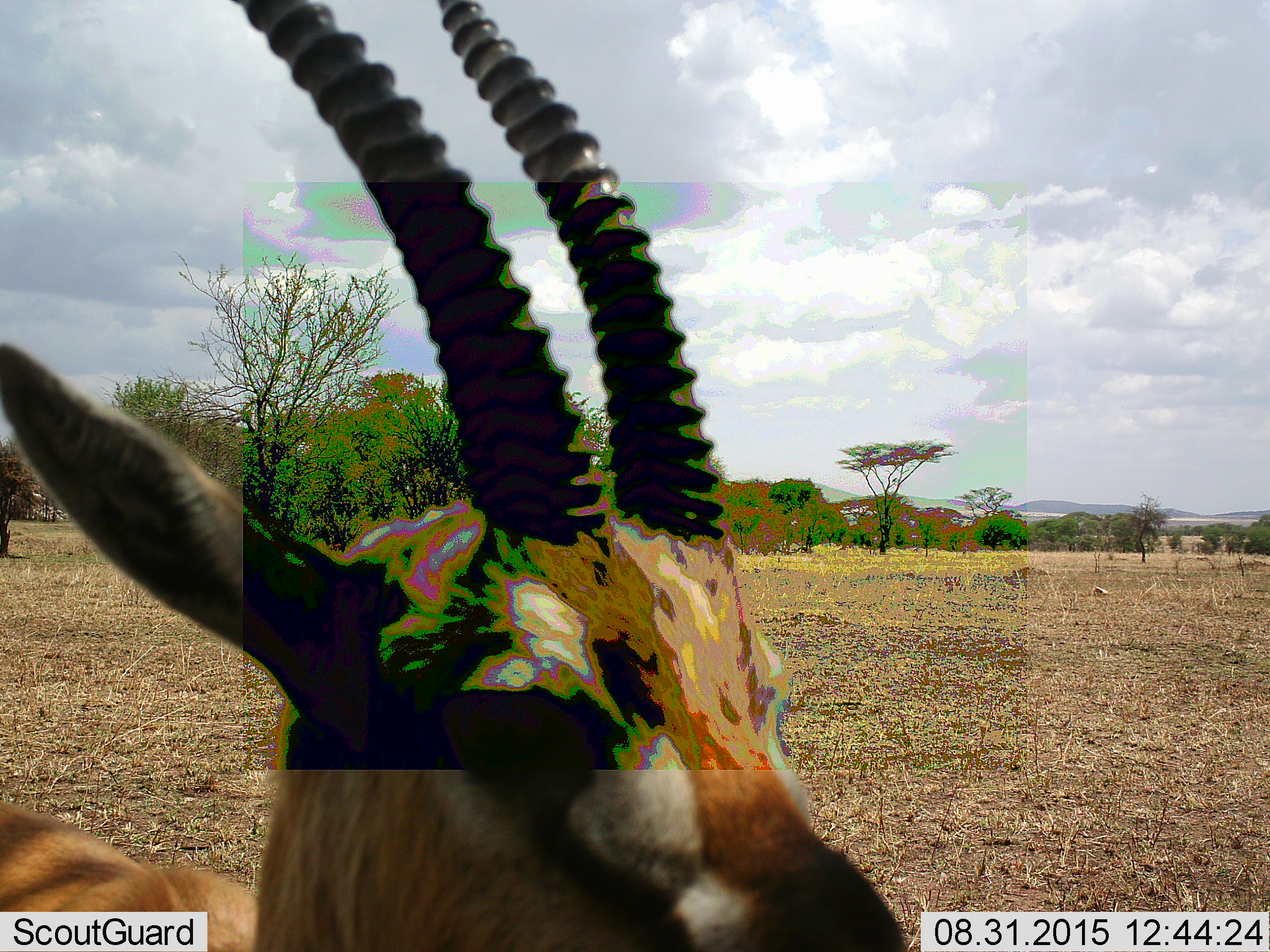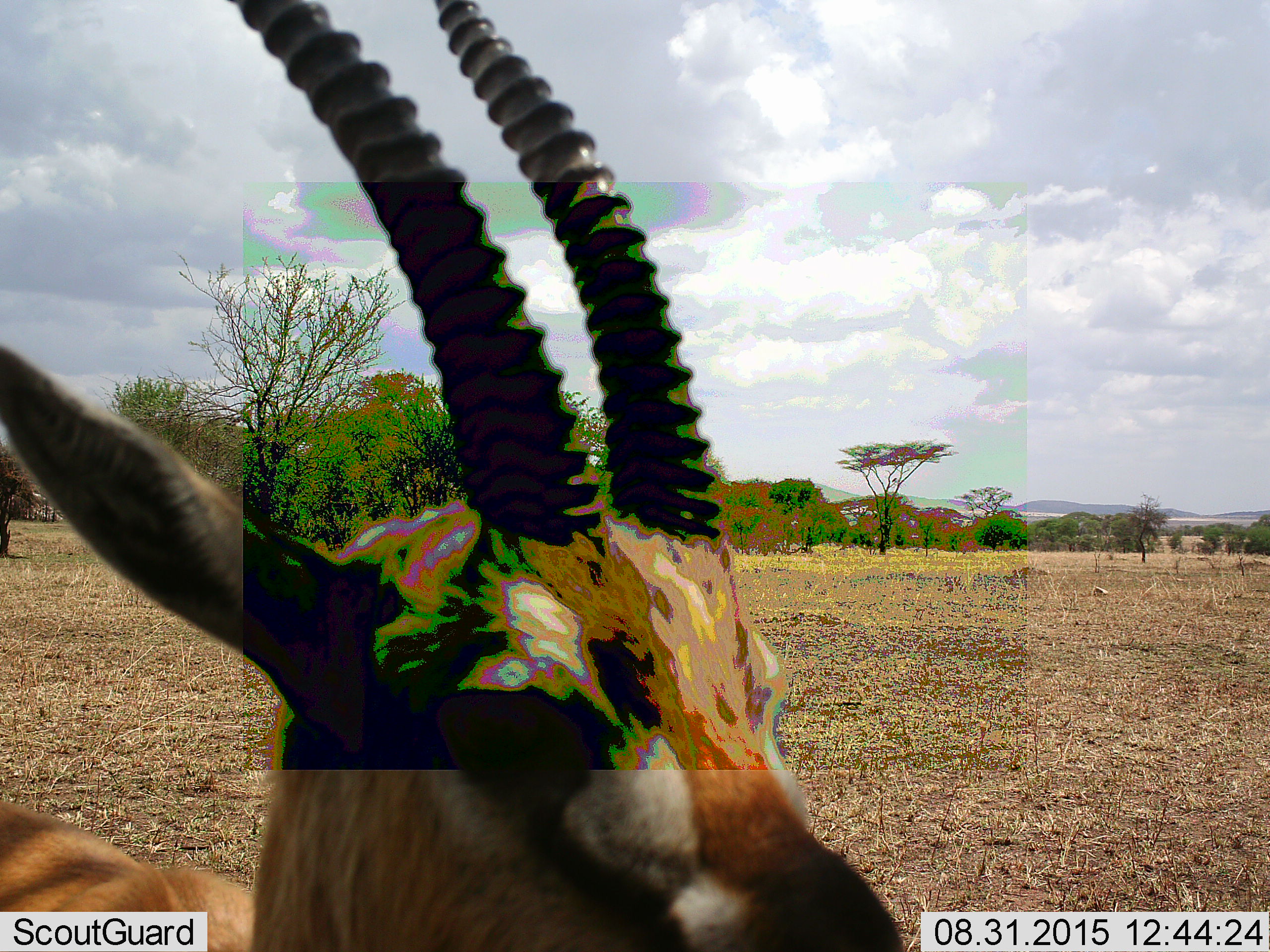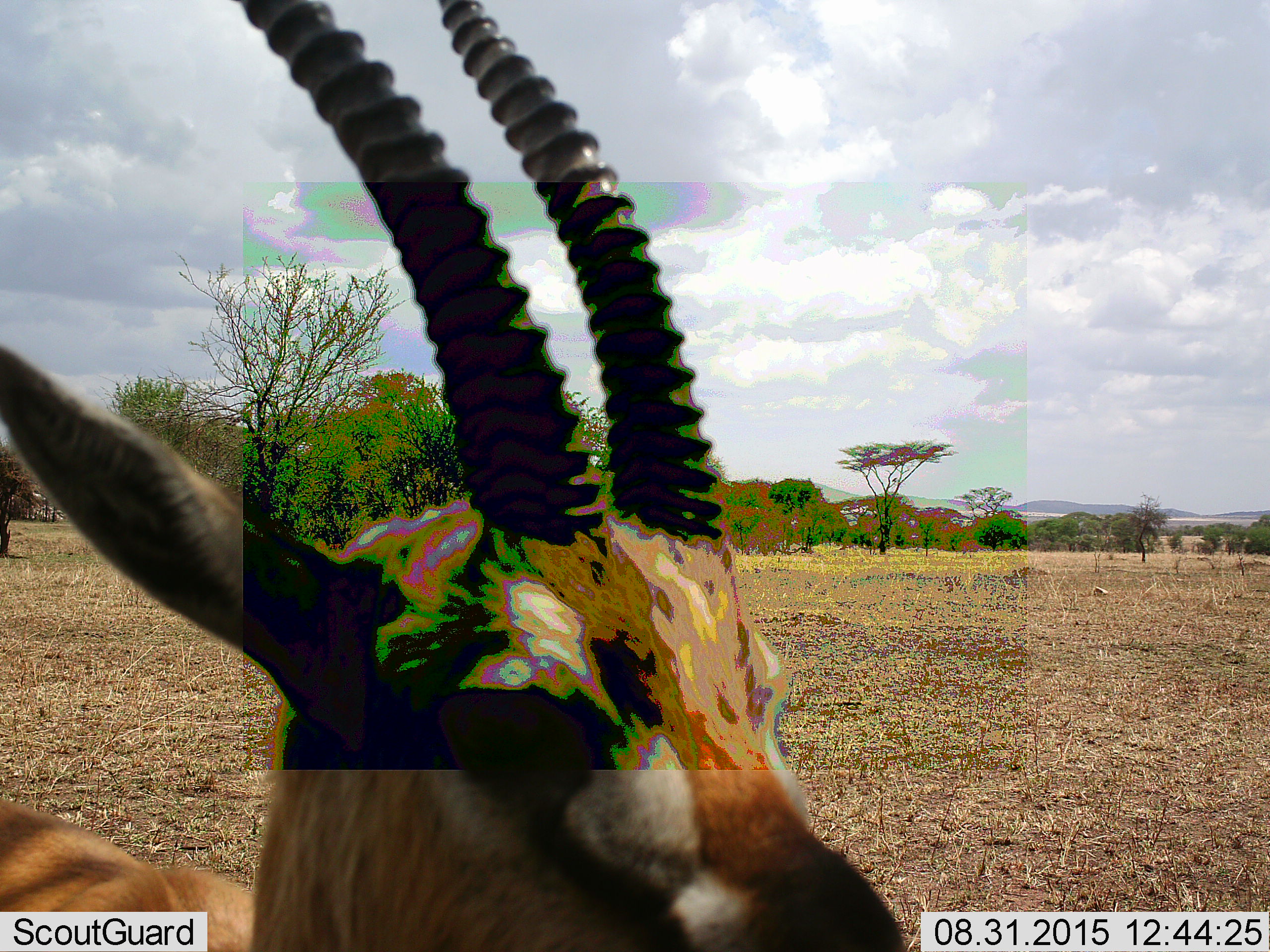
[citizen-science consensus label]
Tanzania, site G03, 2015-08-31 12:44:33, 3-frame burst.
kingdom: Animalia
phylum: Chordata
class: Mammalia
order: Artiodactyla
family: Bovidae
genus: Eudorcas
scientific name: Eudorcas thomsonii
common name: thomson's gazelle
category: gazellethomsons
Gazellethomsons (thomson's gazelle) (Eudorcas thomsonii), count 1. Behavior (volunteer vote fractions): standing 80%, resting 0%, moving 10%, interacting 10%. Young present (vote fraction): 0%. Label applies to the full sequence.